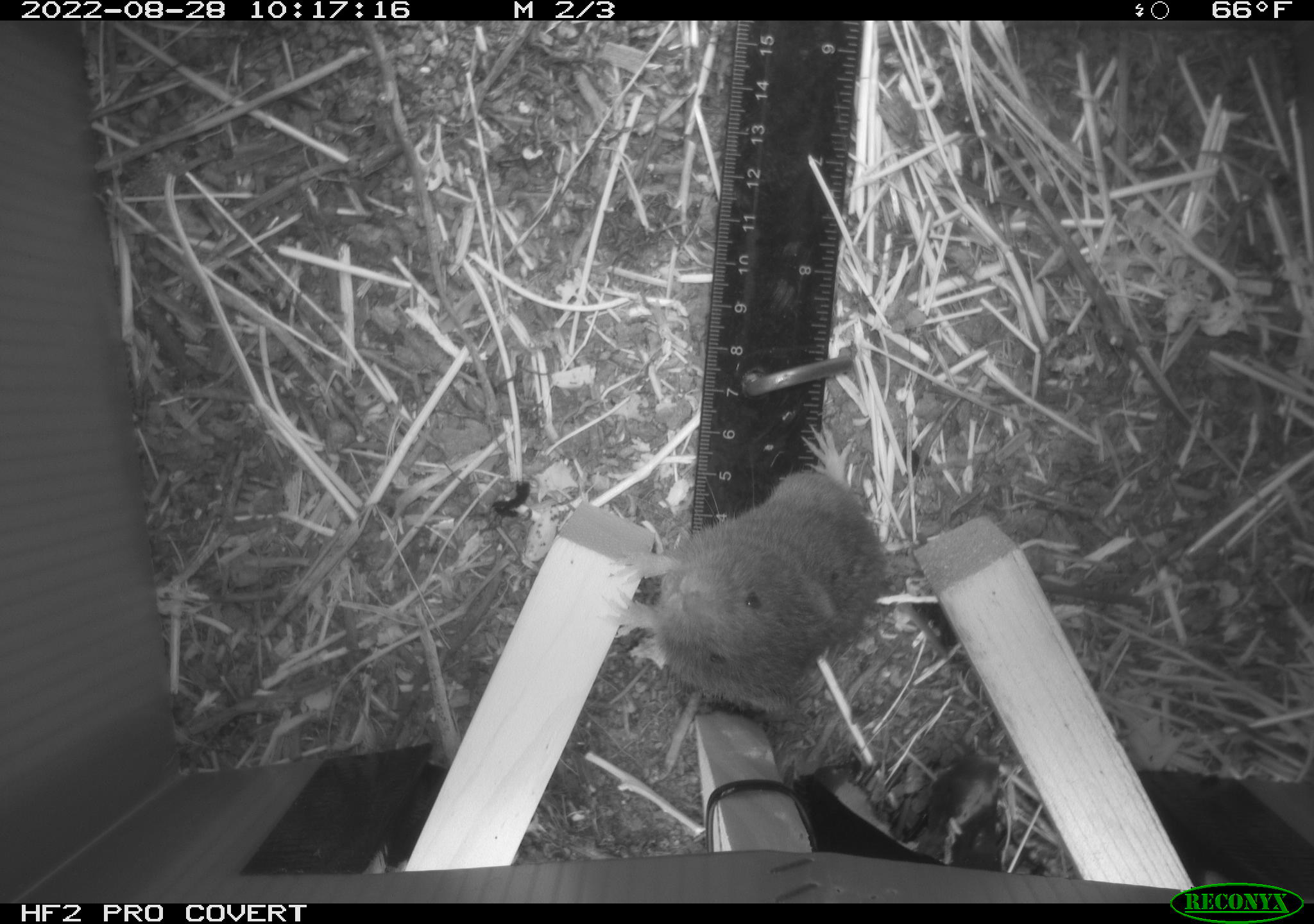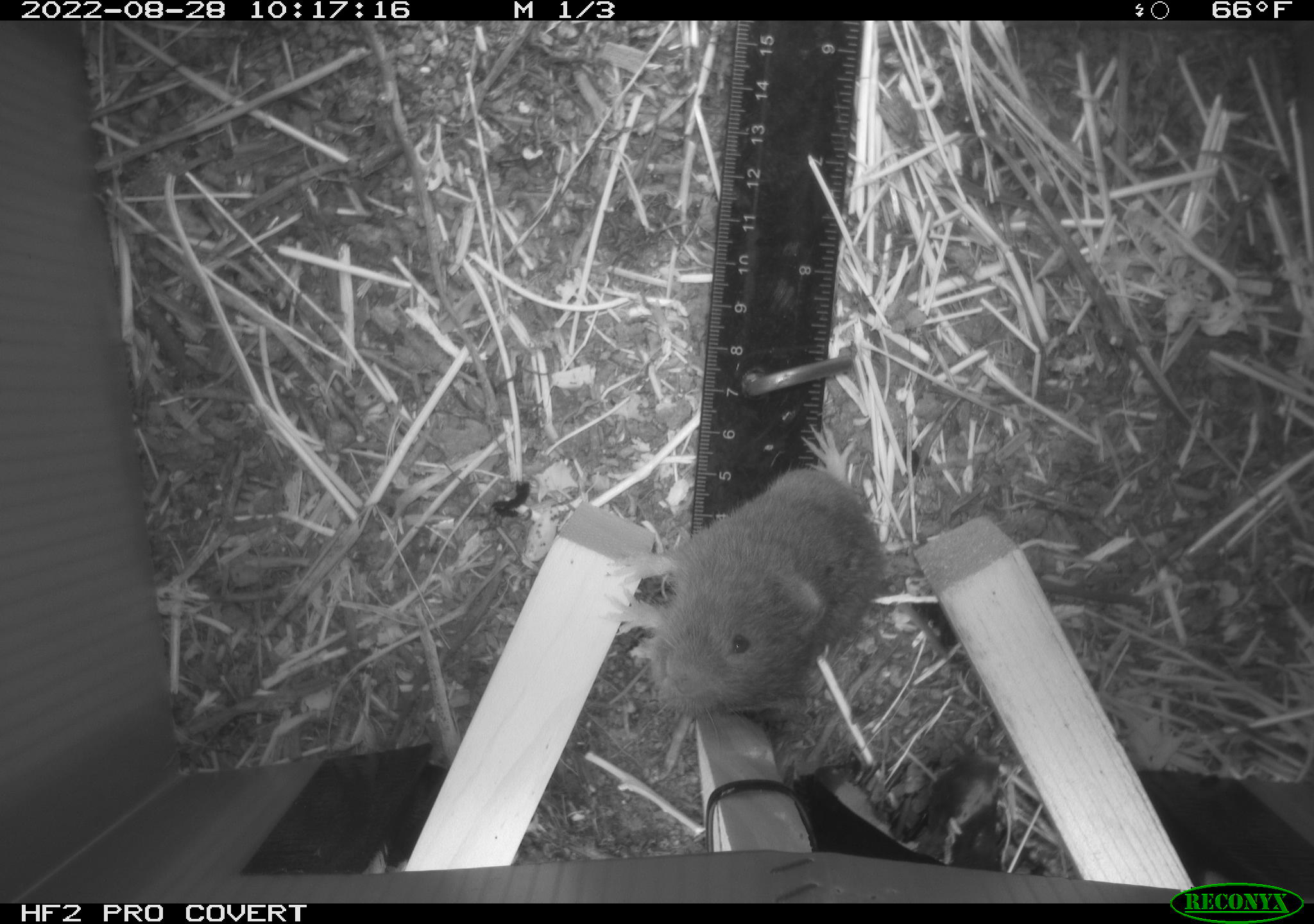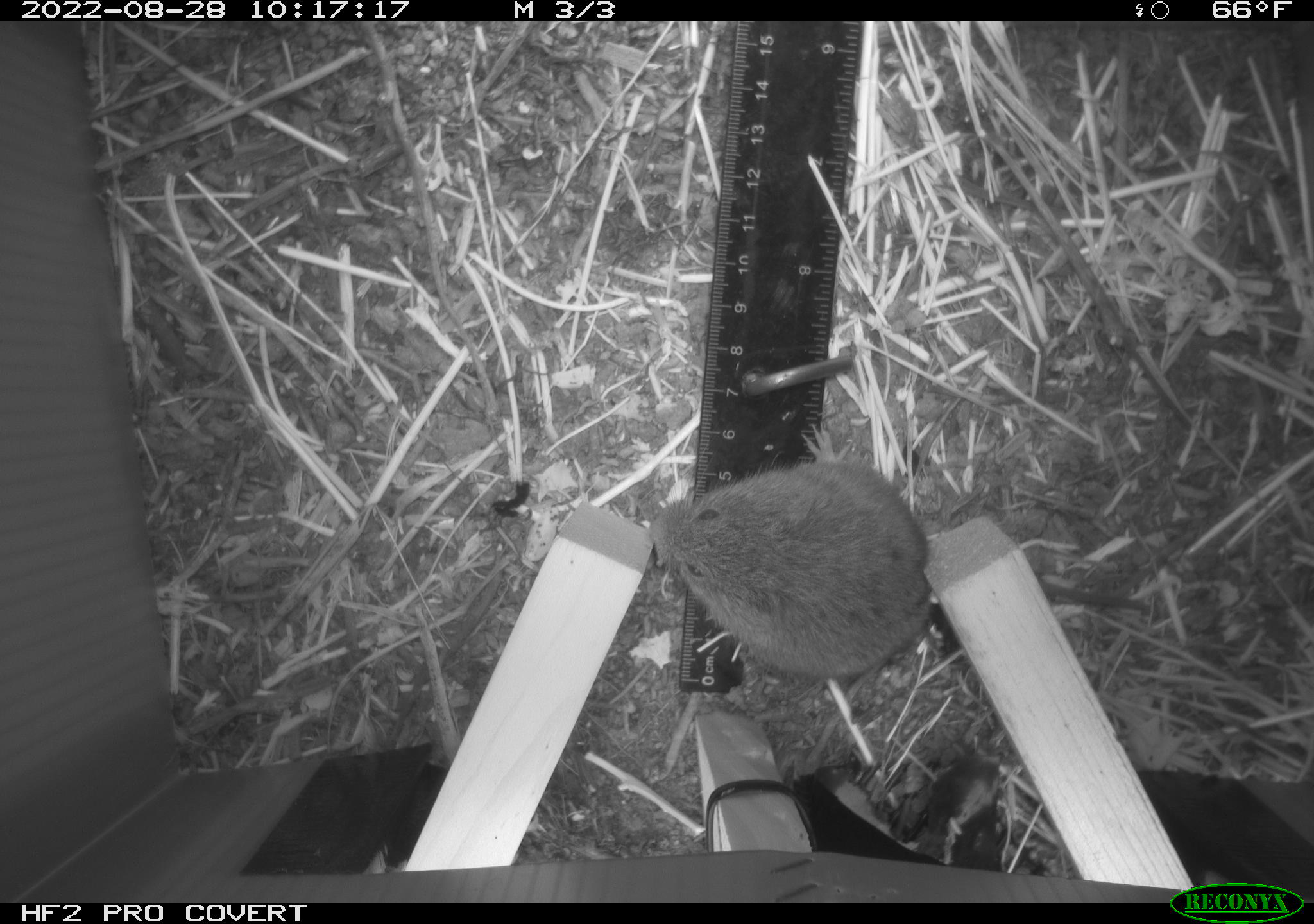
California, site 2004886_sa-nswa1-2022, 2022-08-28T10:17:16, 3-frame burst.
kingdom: Animalia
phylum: Chordata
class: Mammalia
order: Rodentia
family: Cricetidae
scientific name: Cricetidae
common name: hamsters, voles, lemmings, and allies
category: cricetidae family